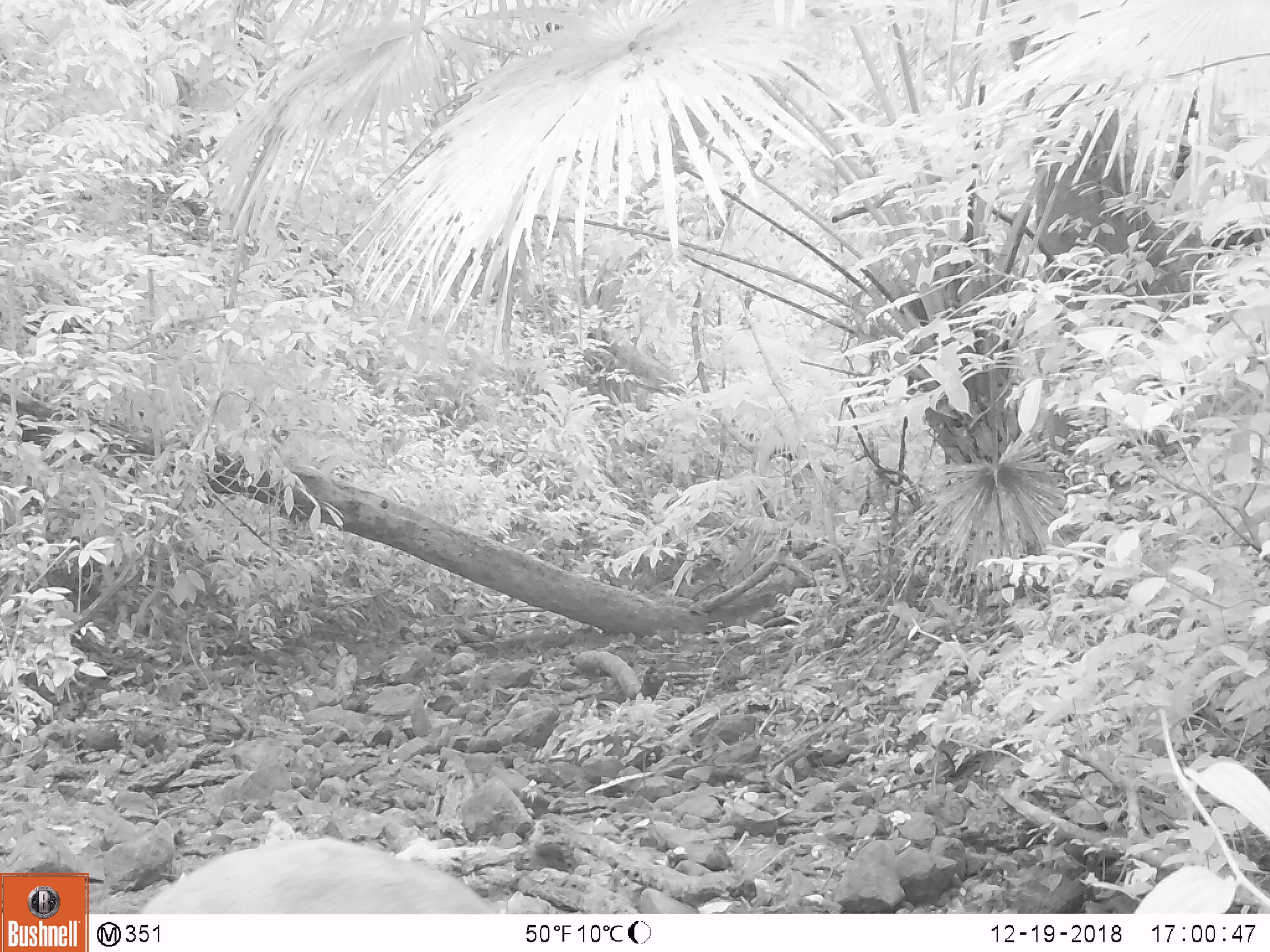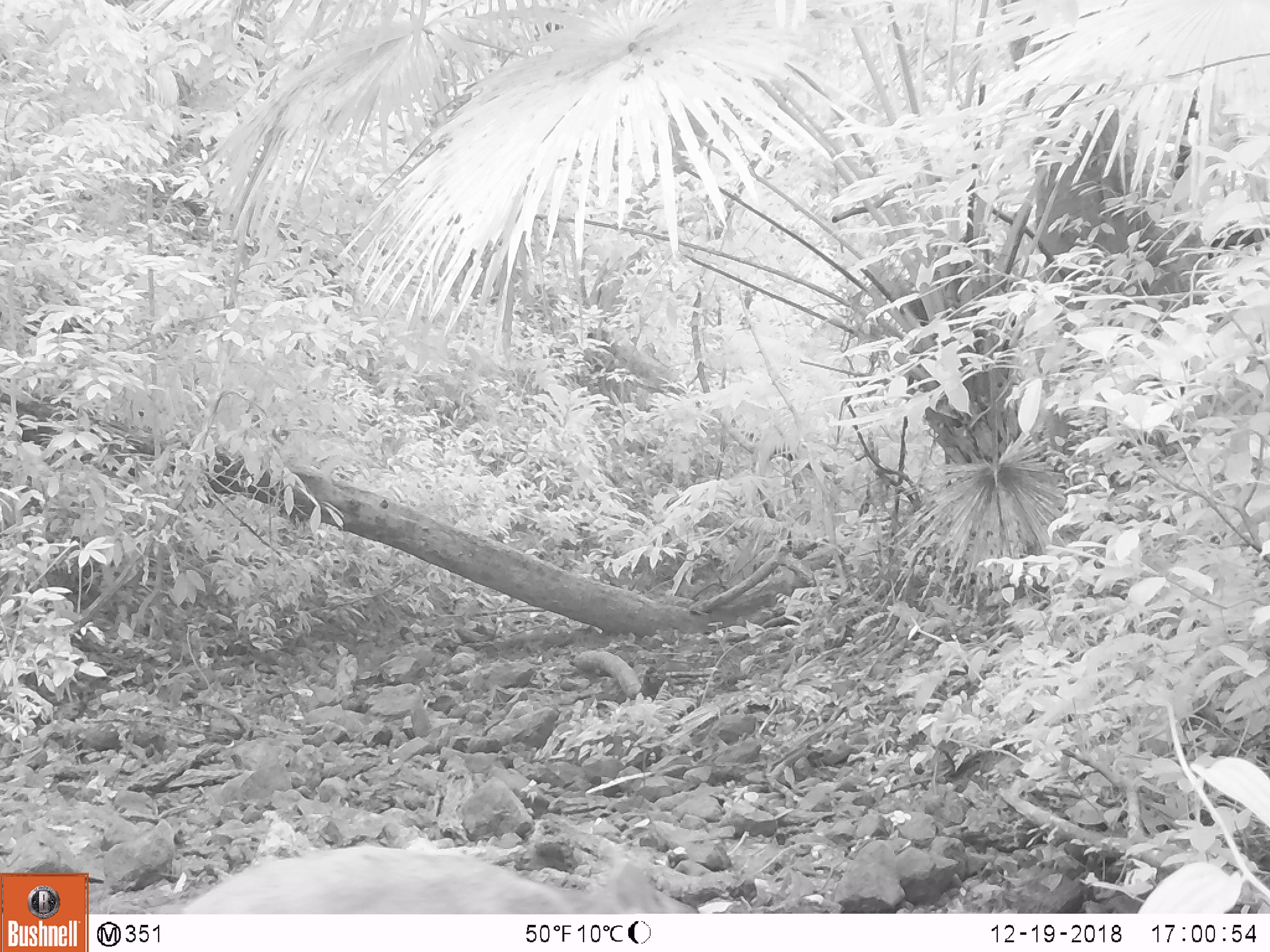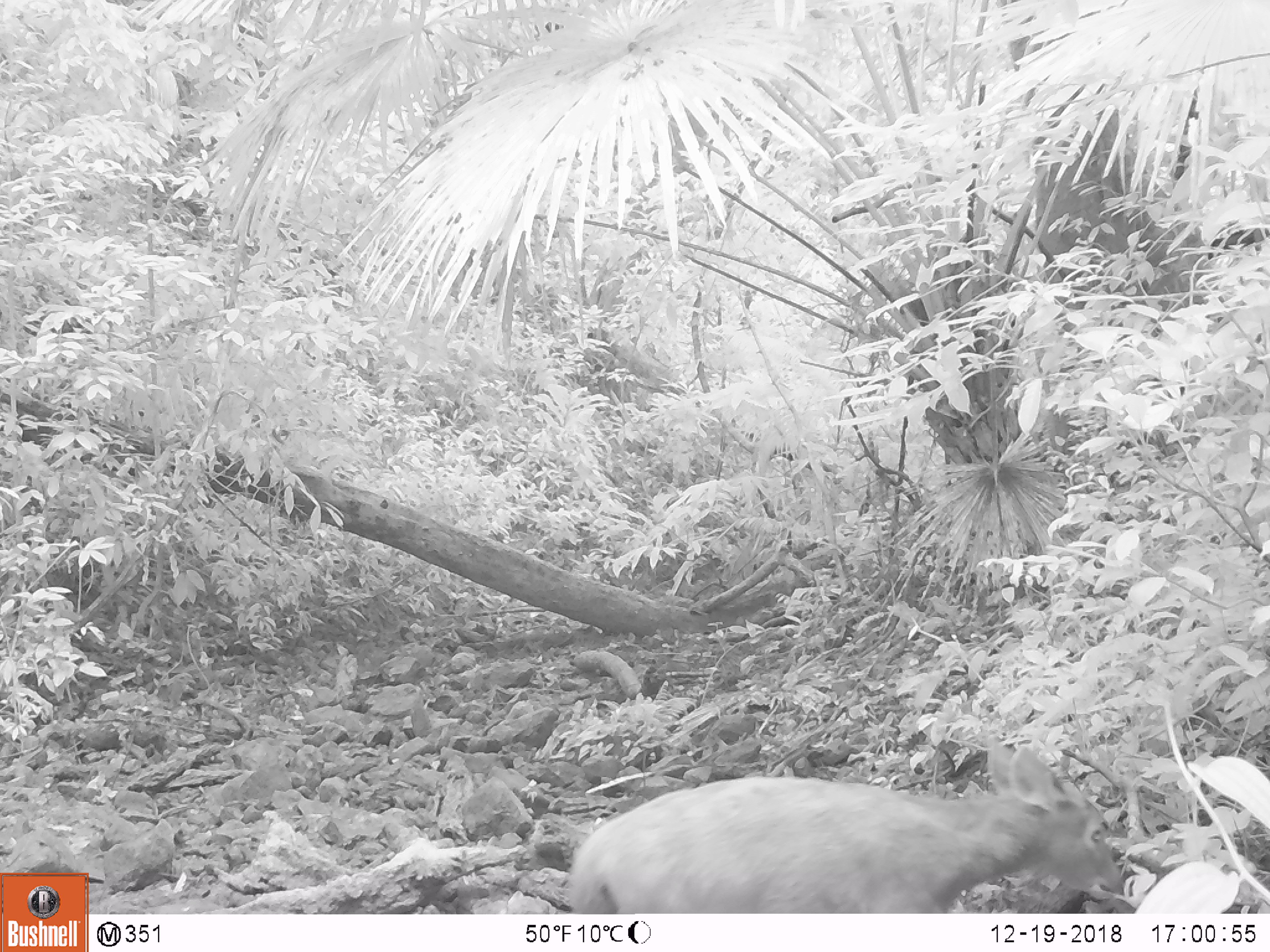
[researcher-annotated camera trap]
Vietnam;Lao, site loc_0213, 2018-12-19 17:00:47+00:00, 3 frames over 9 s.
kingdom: Animalia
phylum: Chordata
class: Mammalia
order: Artiodactyla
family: Cervidae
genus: Rusa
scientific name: Rusa unicolor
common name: sambar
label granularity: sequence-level